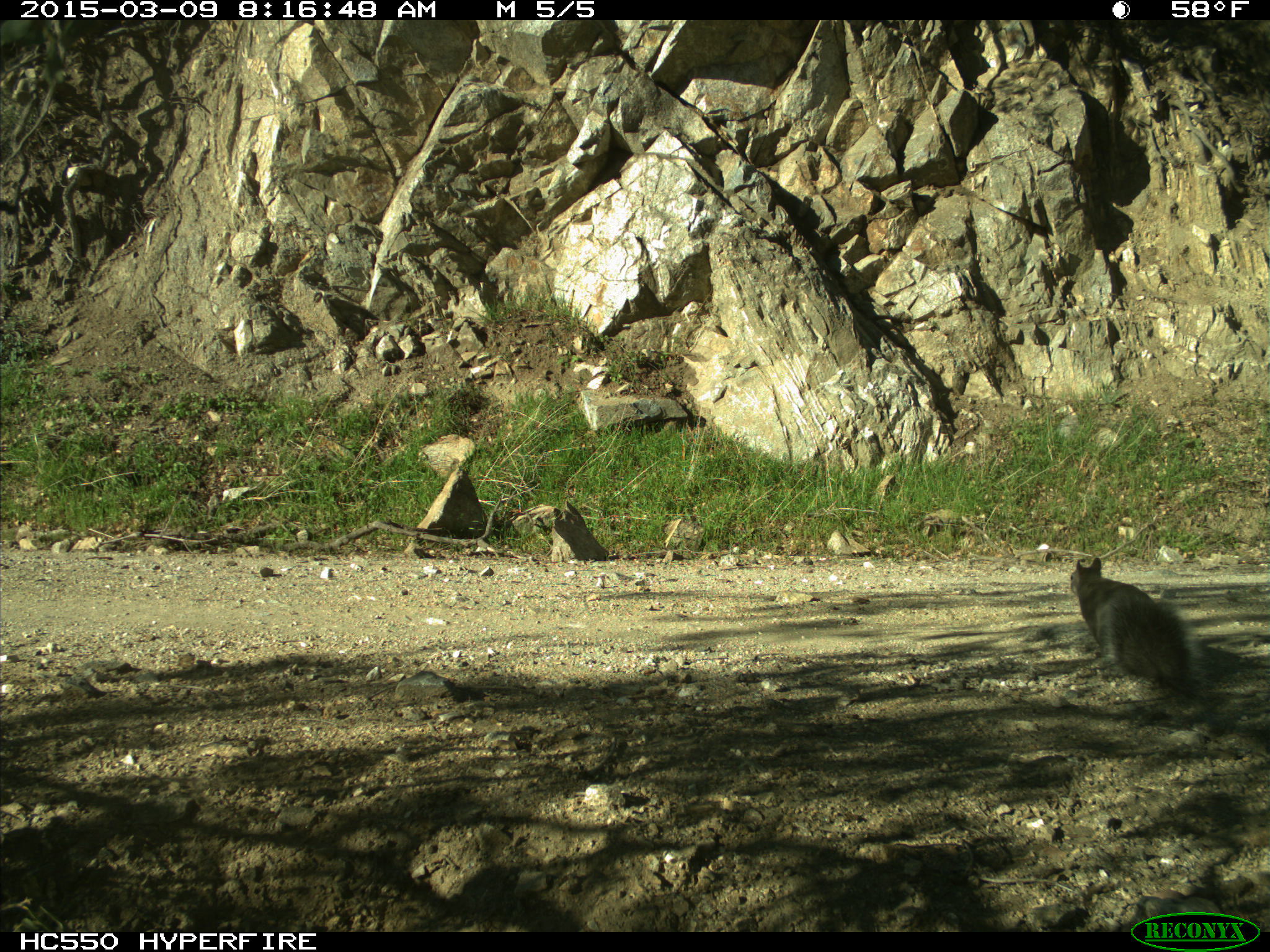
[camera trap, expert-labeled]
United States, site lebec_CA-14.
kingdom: Animalia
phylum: Chordata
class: Mammalia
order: Rodentia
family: Sciuridae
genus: Sciurus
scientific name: Sciurus carolinensis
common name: eastern gray squirrel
Sciurus carolinensis (eastern gray squirrel).